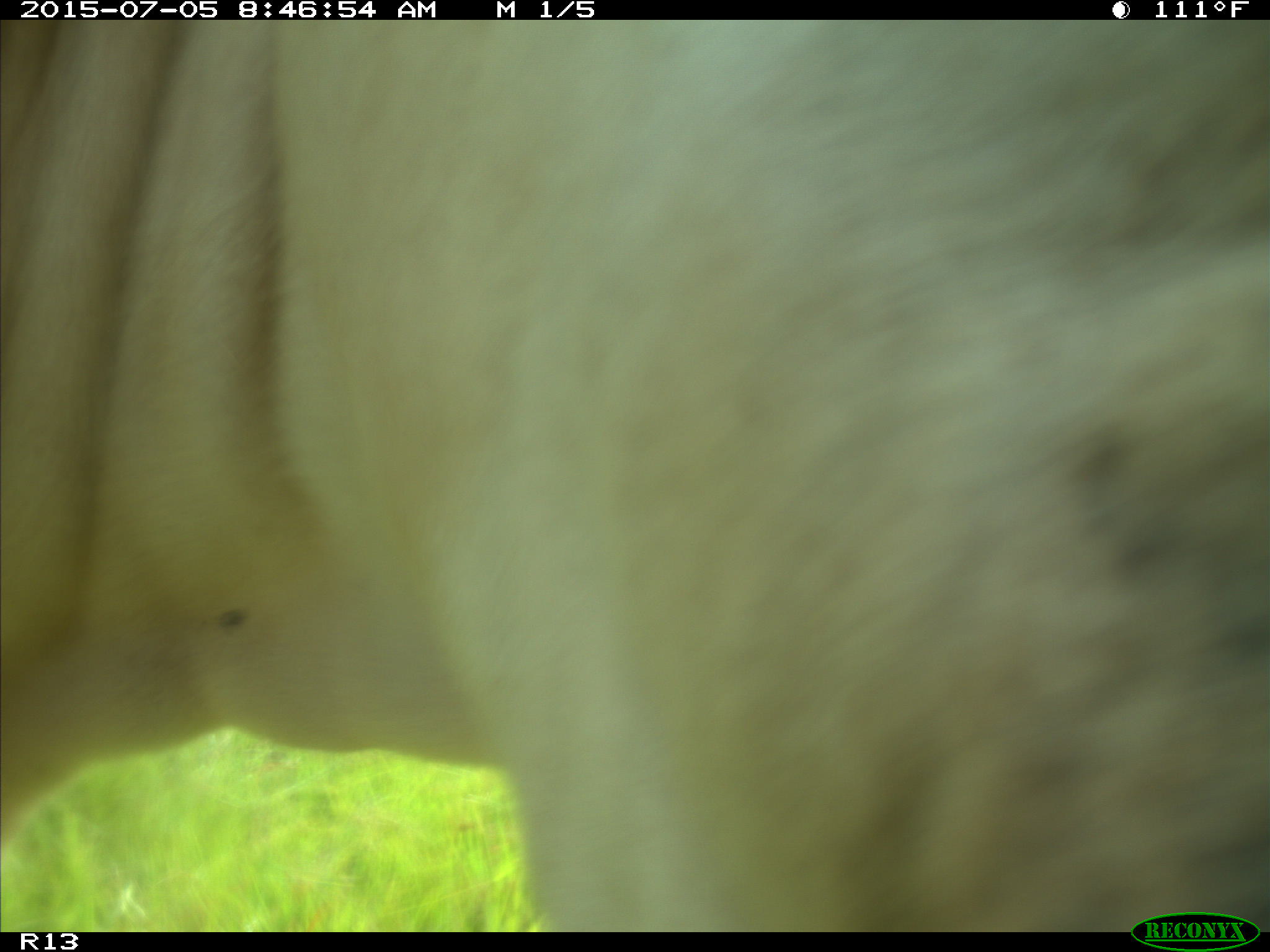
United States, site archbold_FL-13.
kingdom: Animalia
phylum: Chordata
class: Mammalia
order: Artiodactyla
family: Bovidae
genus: Bos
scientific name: Bos taurus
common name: domestic cow